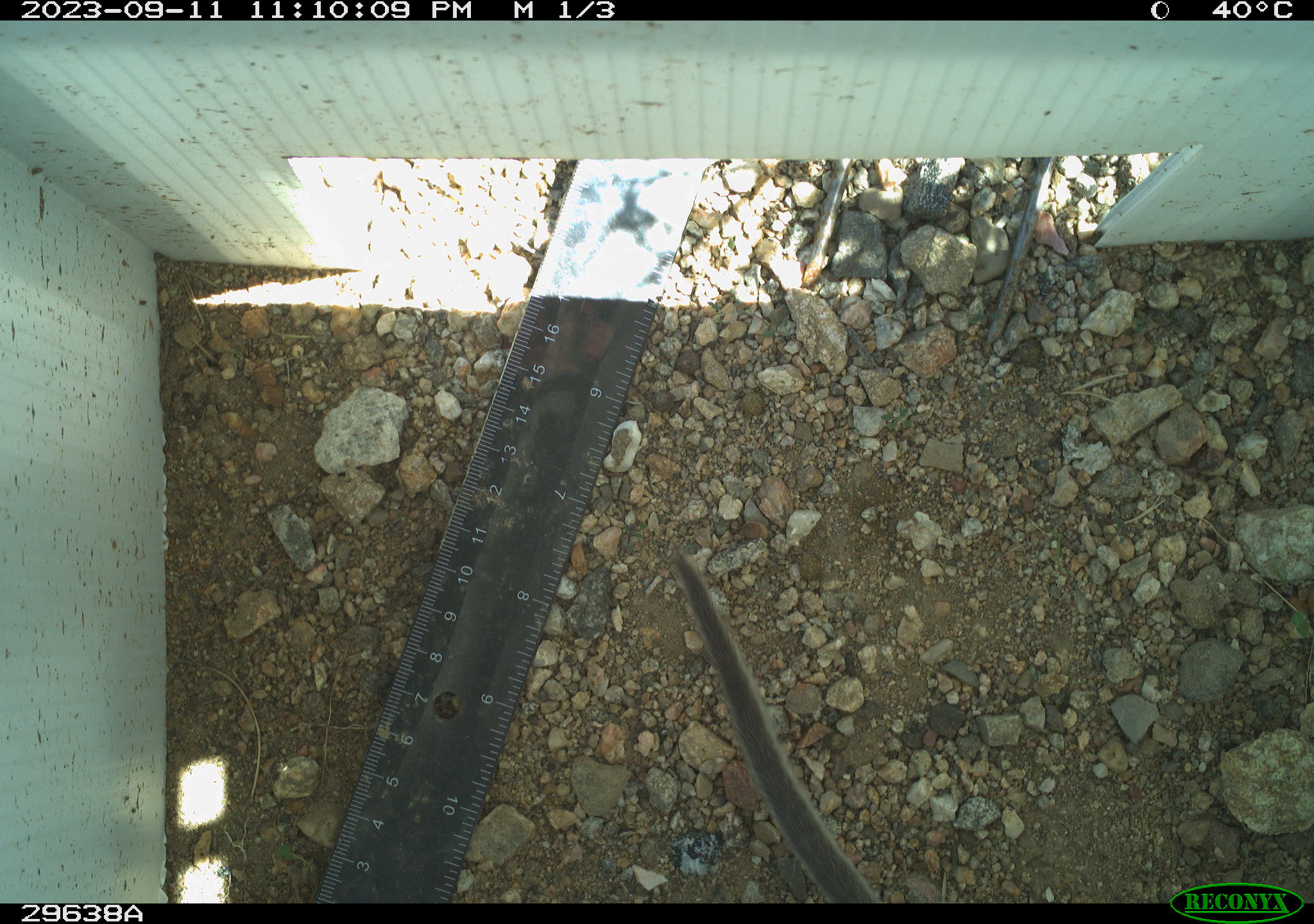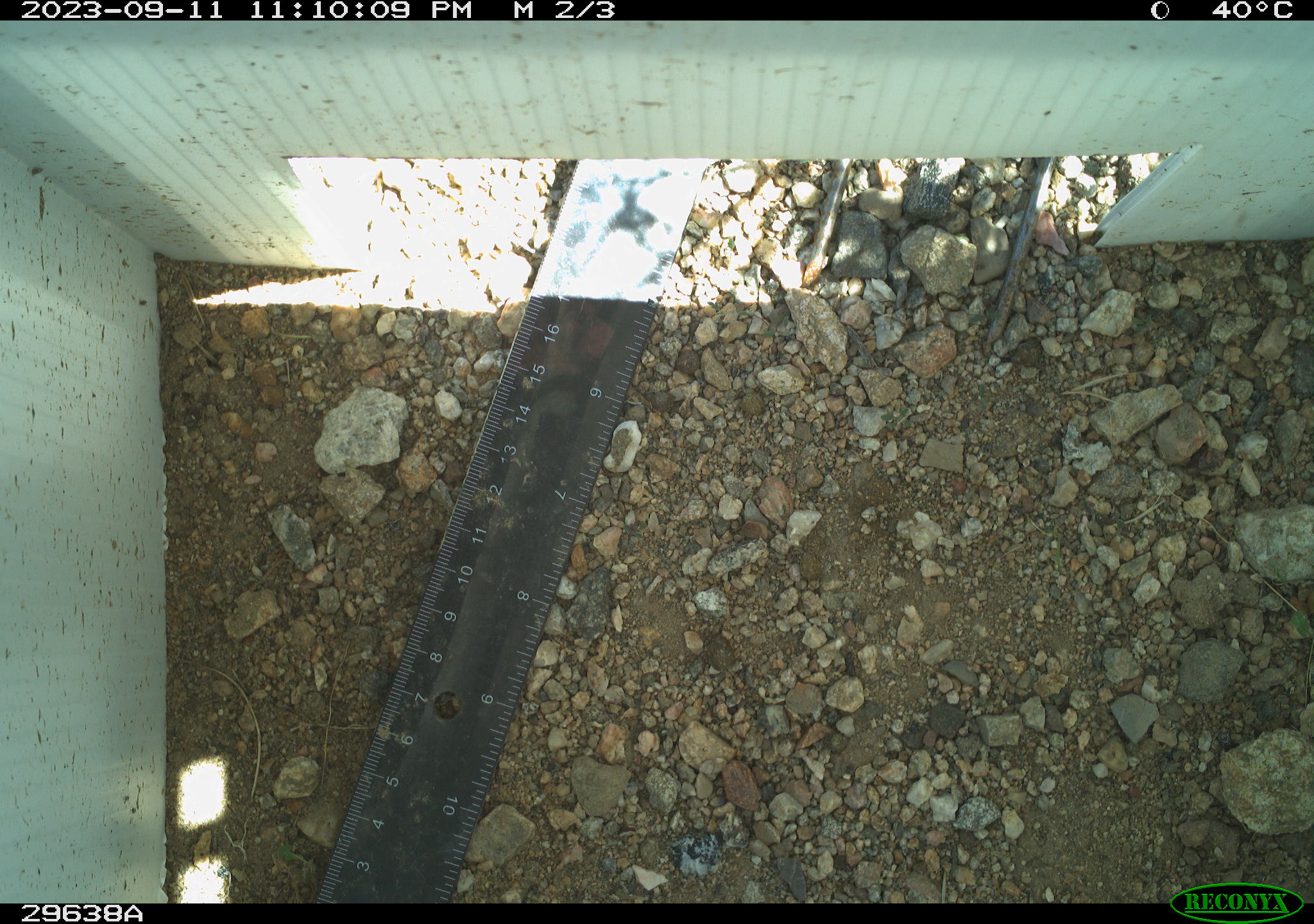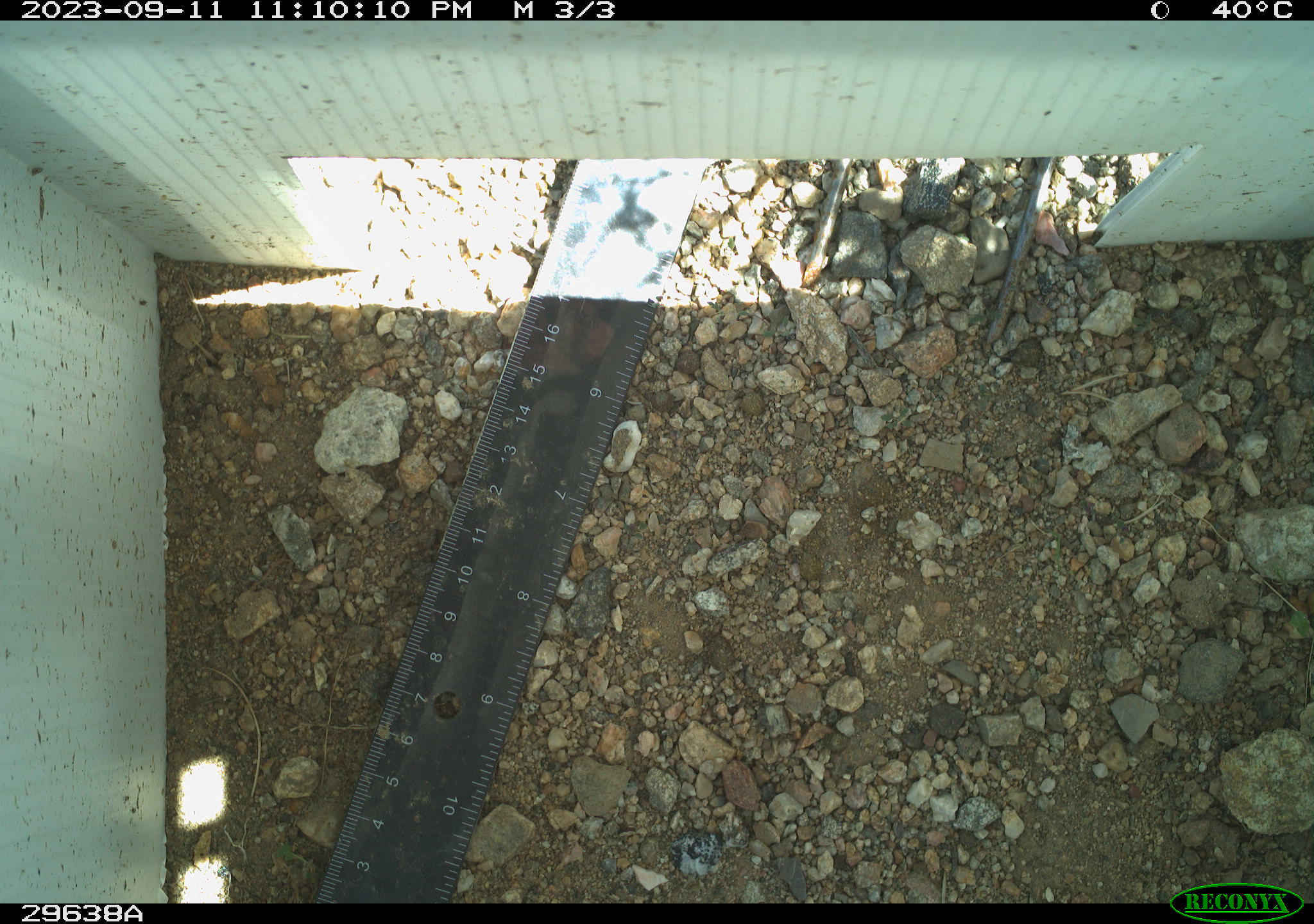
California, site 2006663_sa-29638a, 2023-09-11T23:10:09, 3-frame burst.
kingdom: Animalia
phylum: Chordata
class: Mammalia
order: Rodentia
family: Cricetidae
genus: Neotoma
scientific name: Neotoma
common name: pack rat or woodrat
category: neotoma species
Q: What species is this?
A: Neotoma species (pack rat or woodrat) (Neotoma).